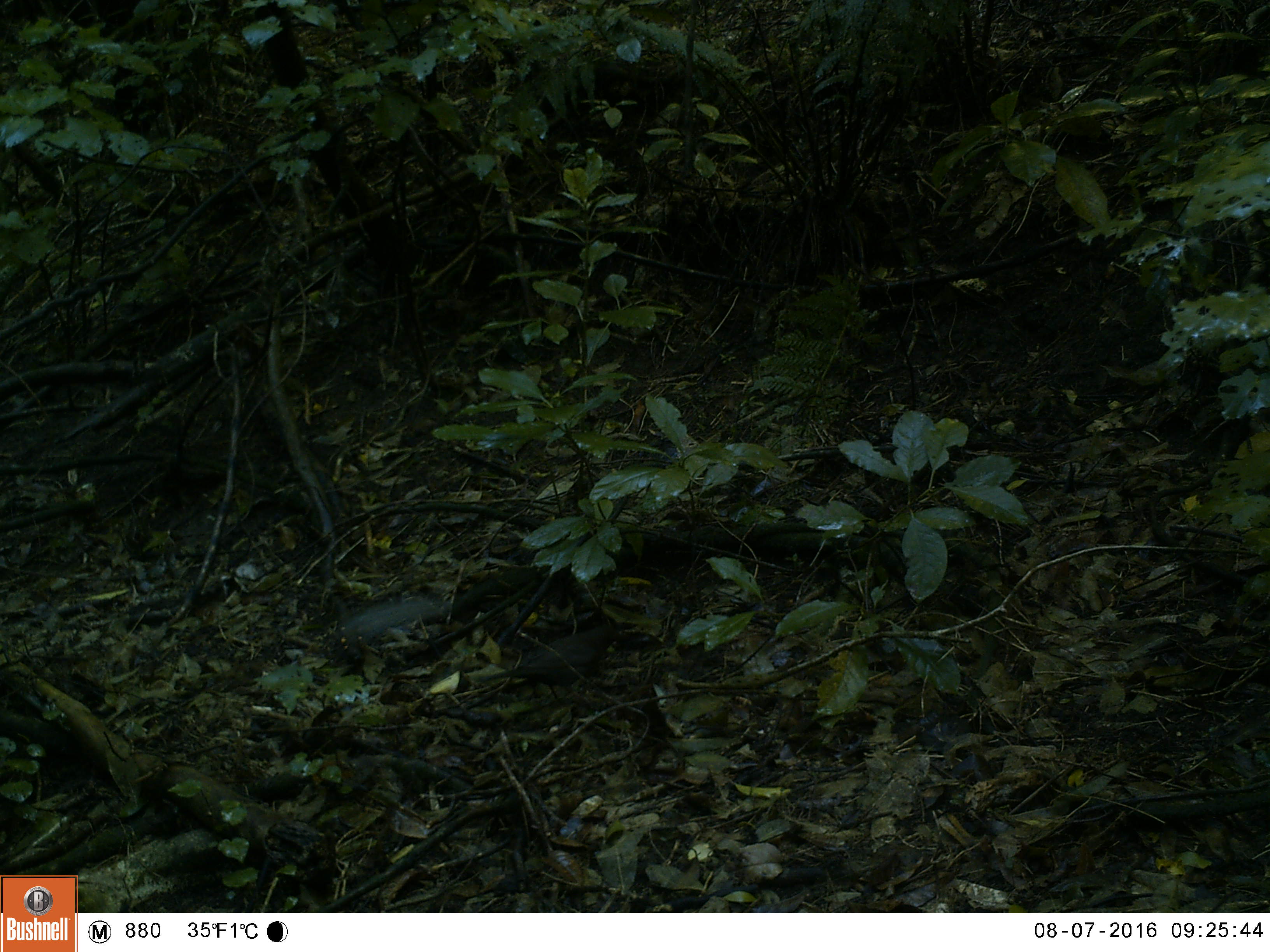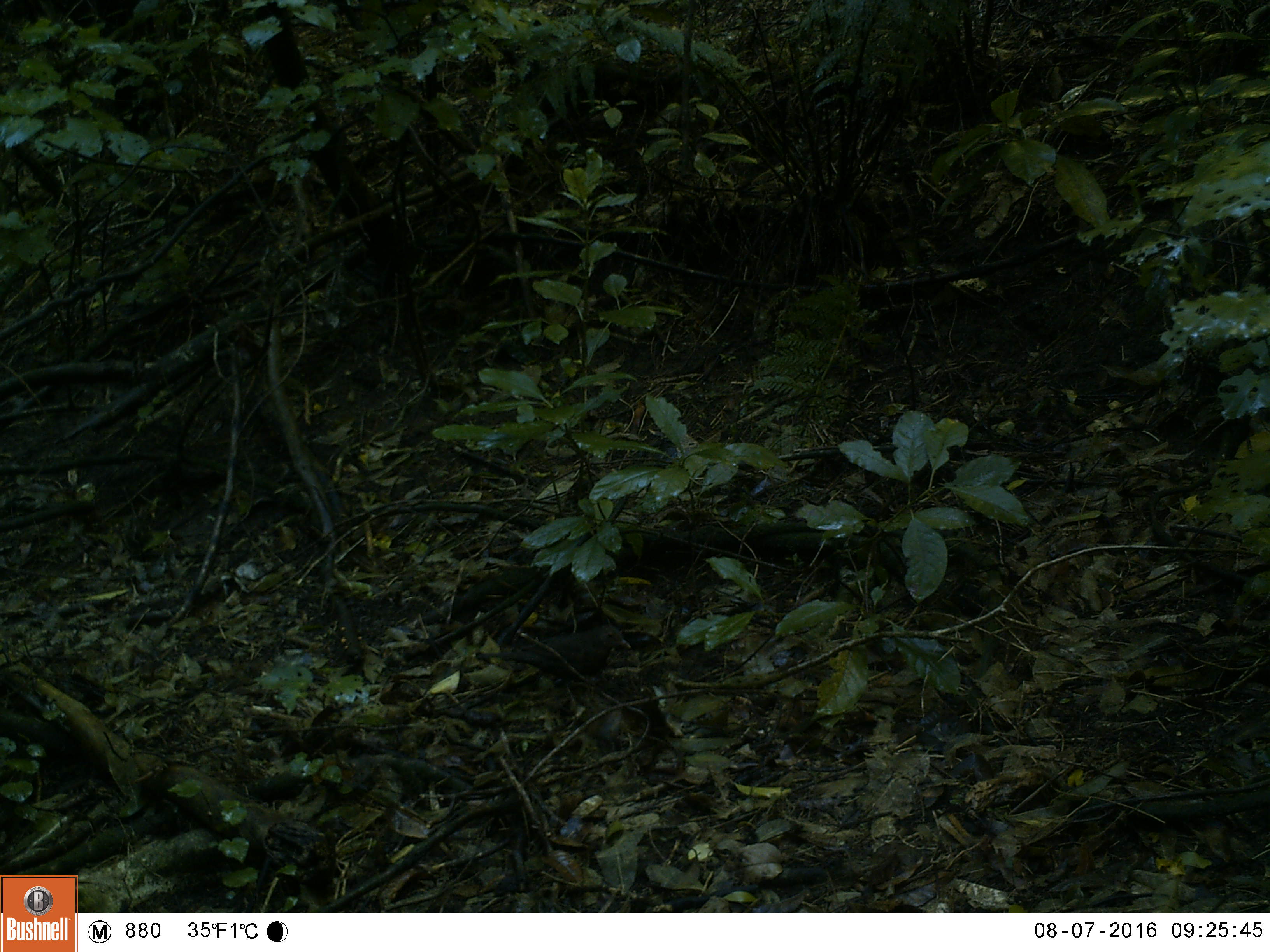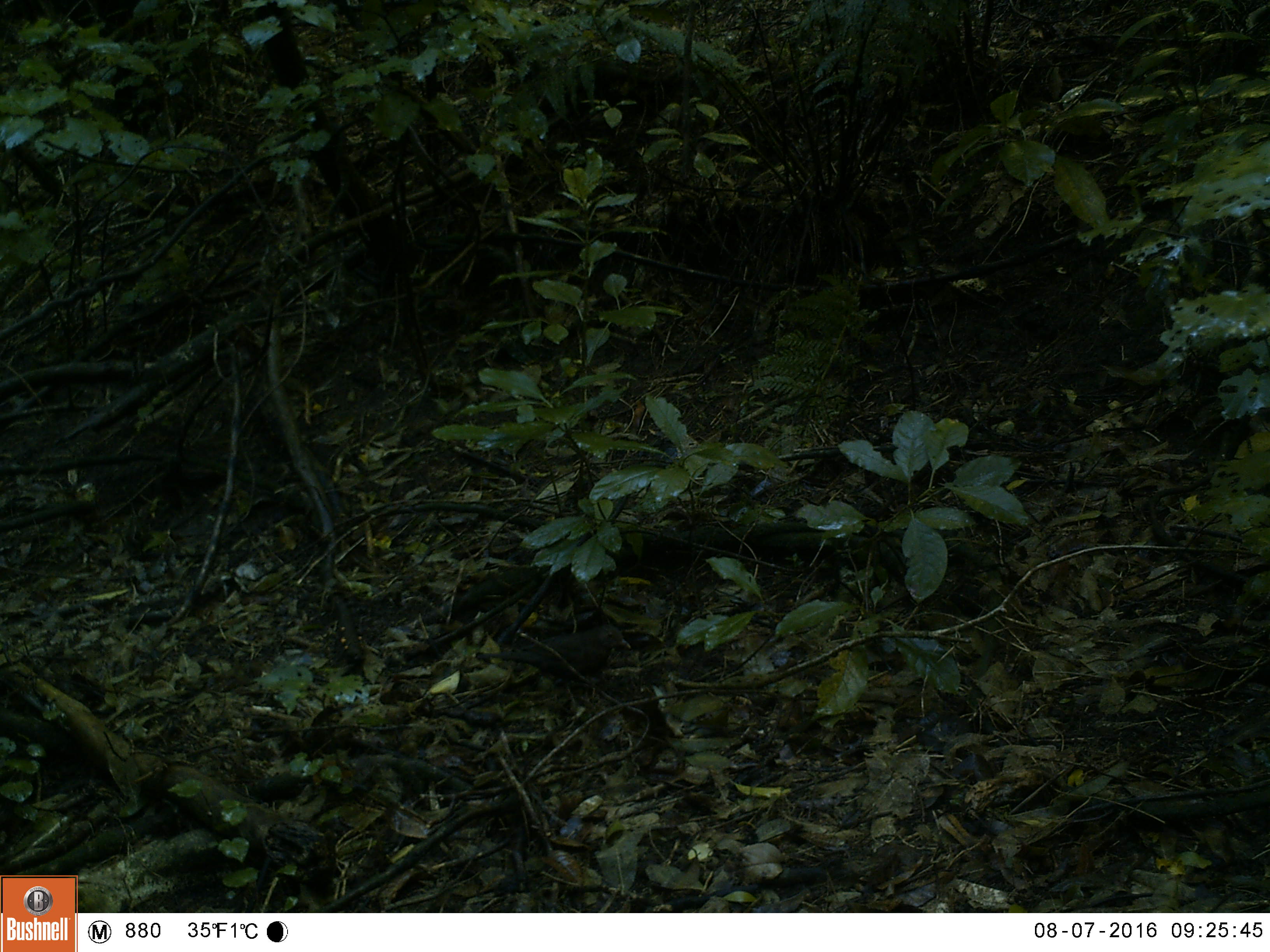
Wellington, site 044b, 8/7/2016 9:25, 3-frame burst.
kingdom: Animalia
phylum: Chordata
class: Aves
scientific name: Aves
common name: bird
Bird (Aves).